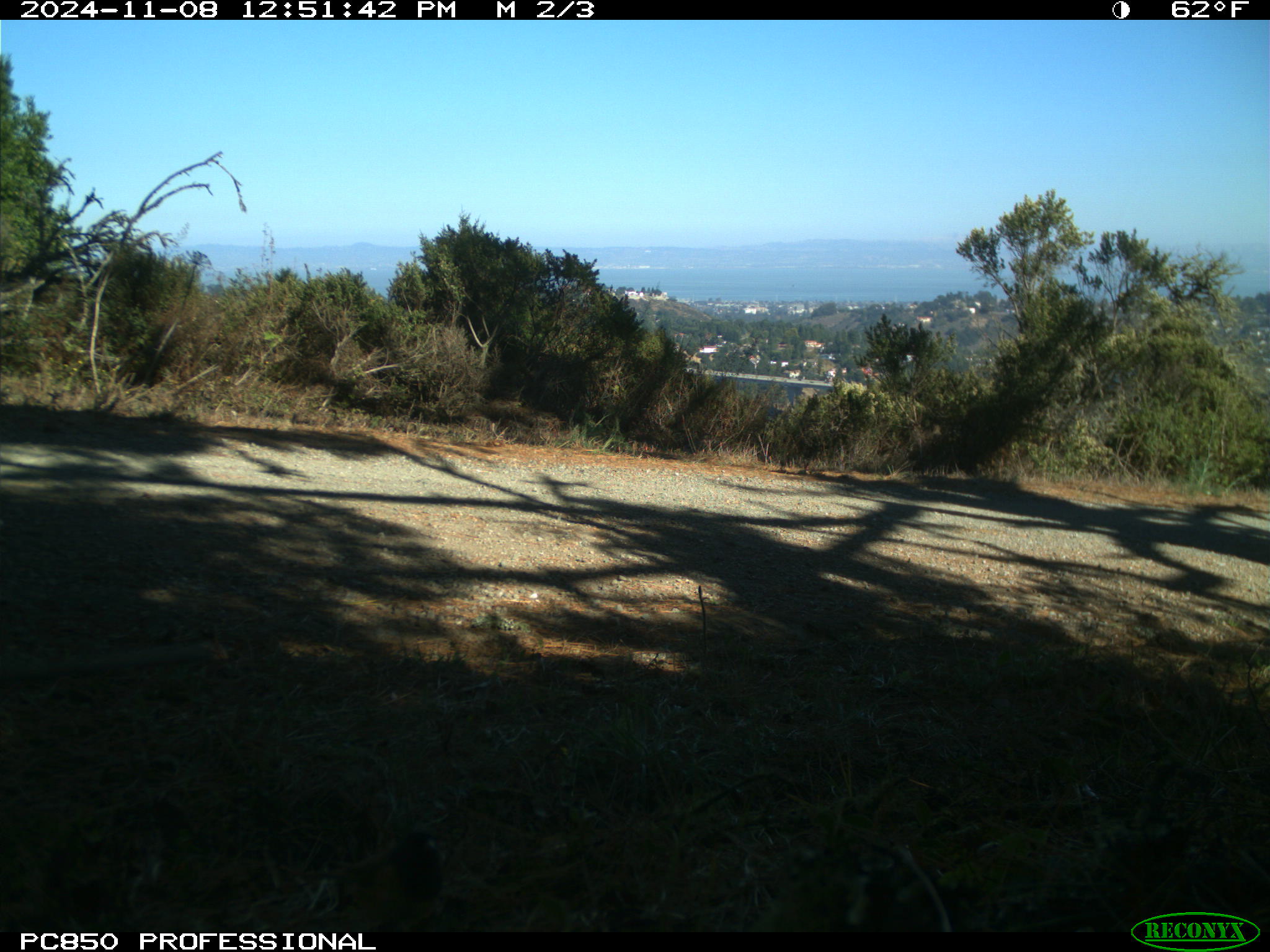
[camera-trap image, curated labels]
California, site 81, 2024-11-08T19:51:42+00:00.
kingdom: Animalia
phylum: Chordata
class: Aves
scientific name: Aves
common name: bird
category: unknown bird